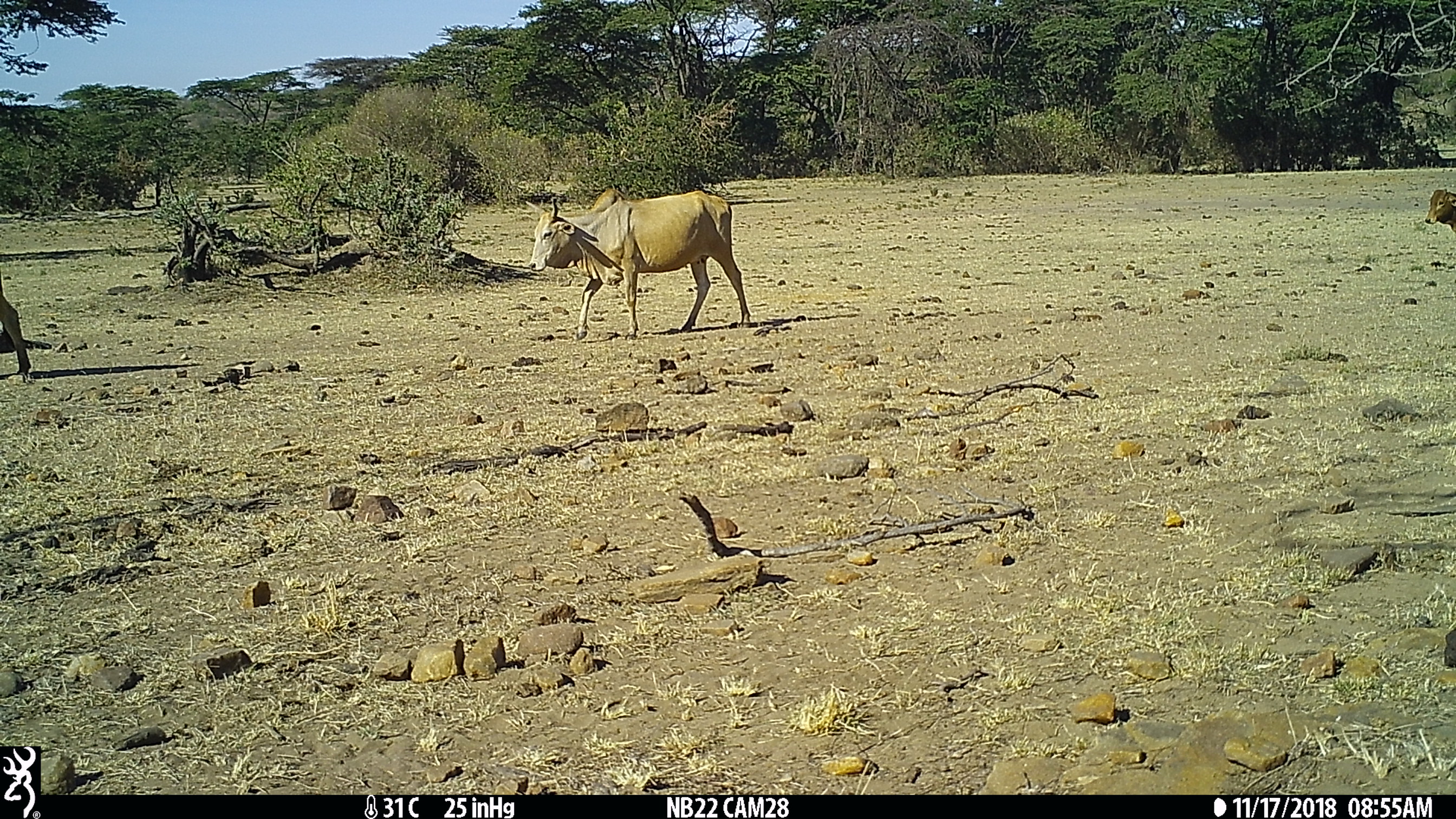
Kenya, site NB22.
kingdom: Animalia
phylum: Chordata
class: Mammalia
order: Artiodactyla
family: Bovidae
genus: Bos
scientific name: Bos taurus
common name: cattle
Cattle (Bos taurus).